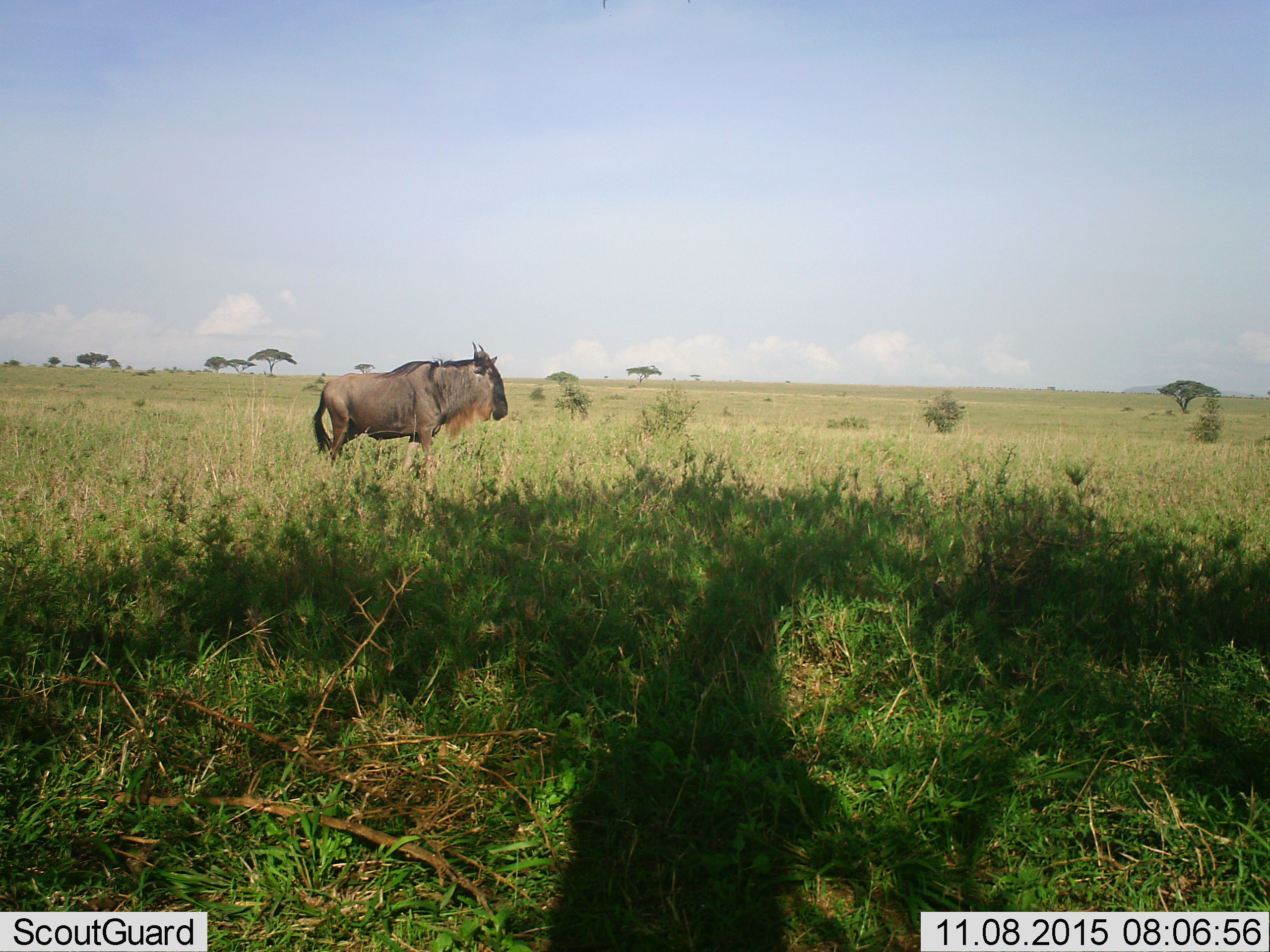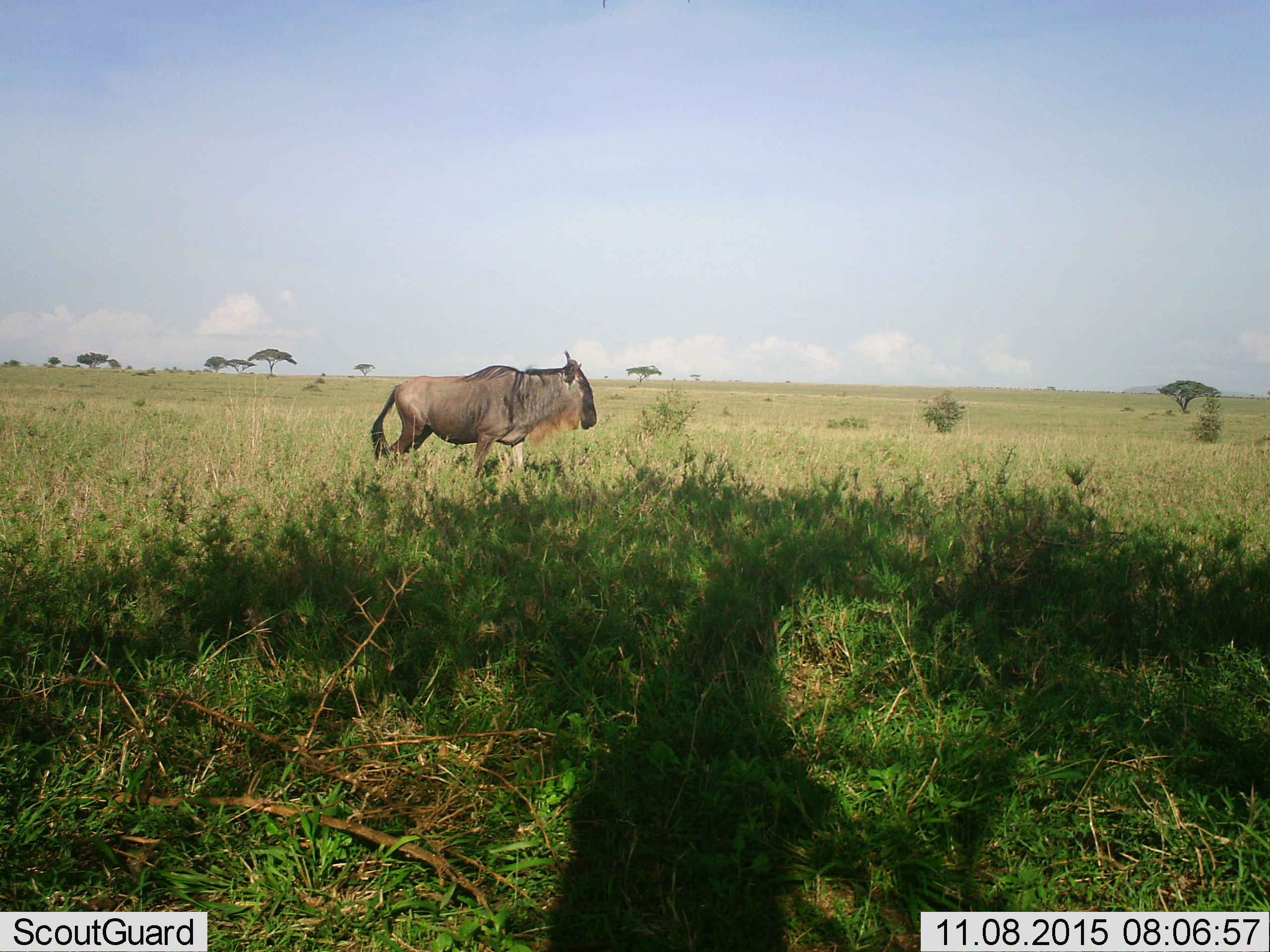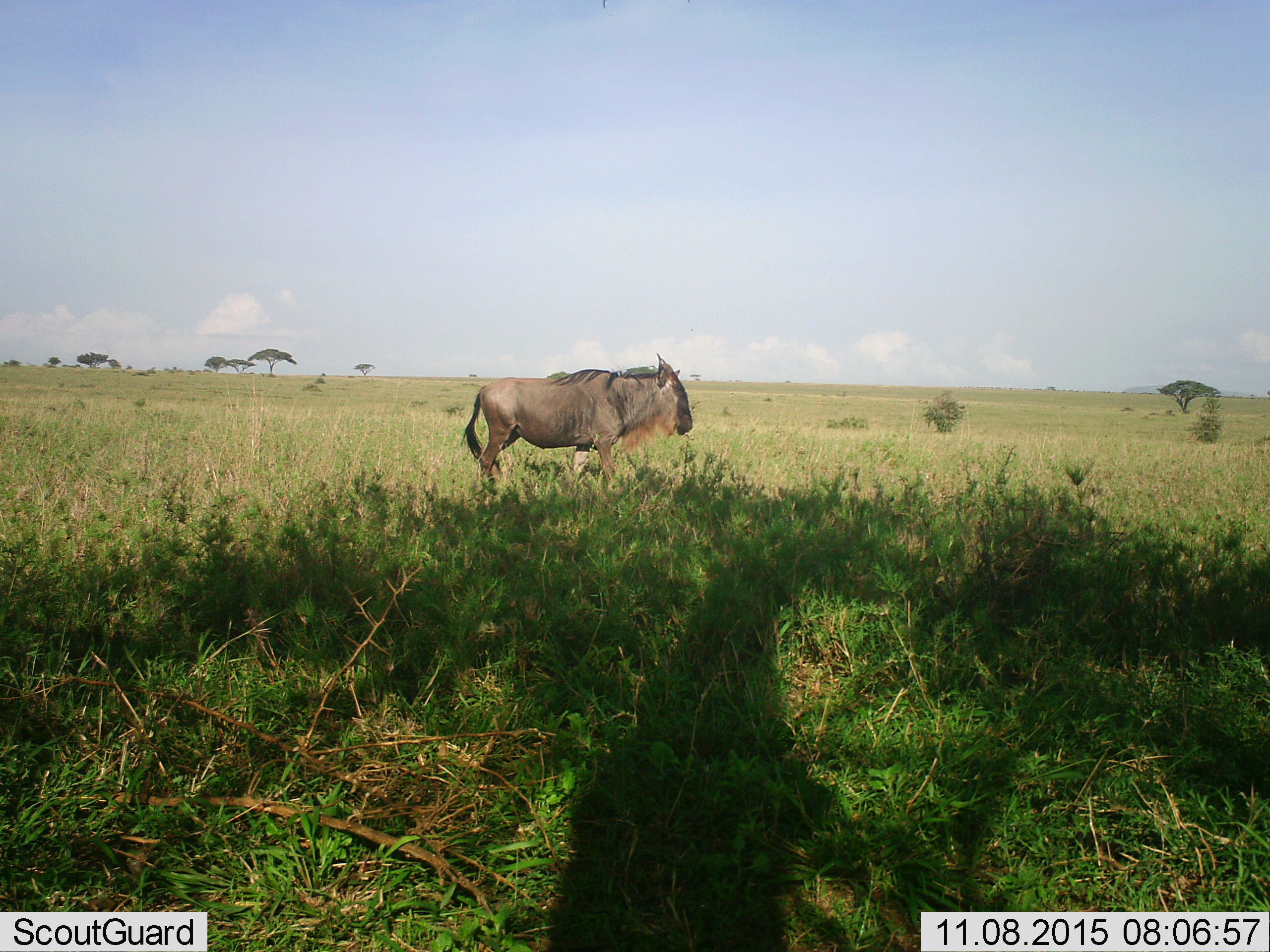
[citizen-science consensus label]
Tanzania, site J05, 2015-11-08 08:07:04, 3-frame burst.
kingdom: Animalia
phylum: Chordata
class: Mammalia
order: Artiodactyla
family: Bovidae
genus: Connochaetes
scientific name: Connochaetes taurinus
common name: blue wildebeest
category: wildebeest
Wildebeest (blue wildebeest) (Connochaetes taurinus), count 1. Behavior (volunteer vote fractions): standing 30%, resting 0%, moving 80%, interacting 0%. Young present (vote fraction): 0%. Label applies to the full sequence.